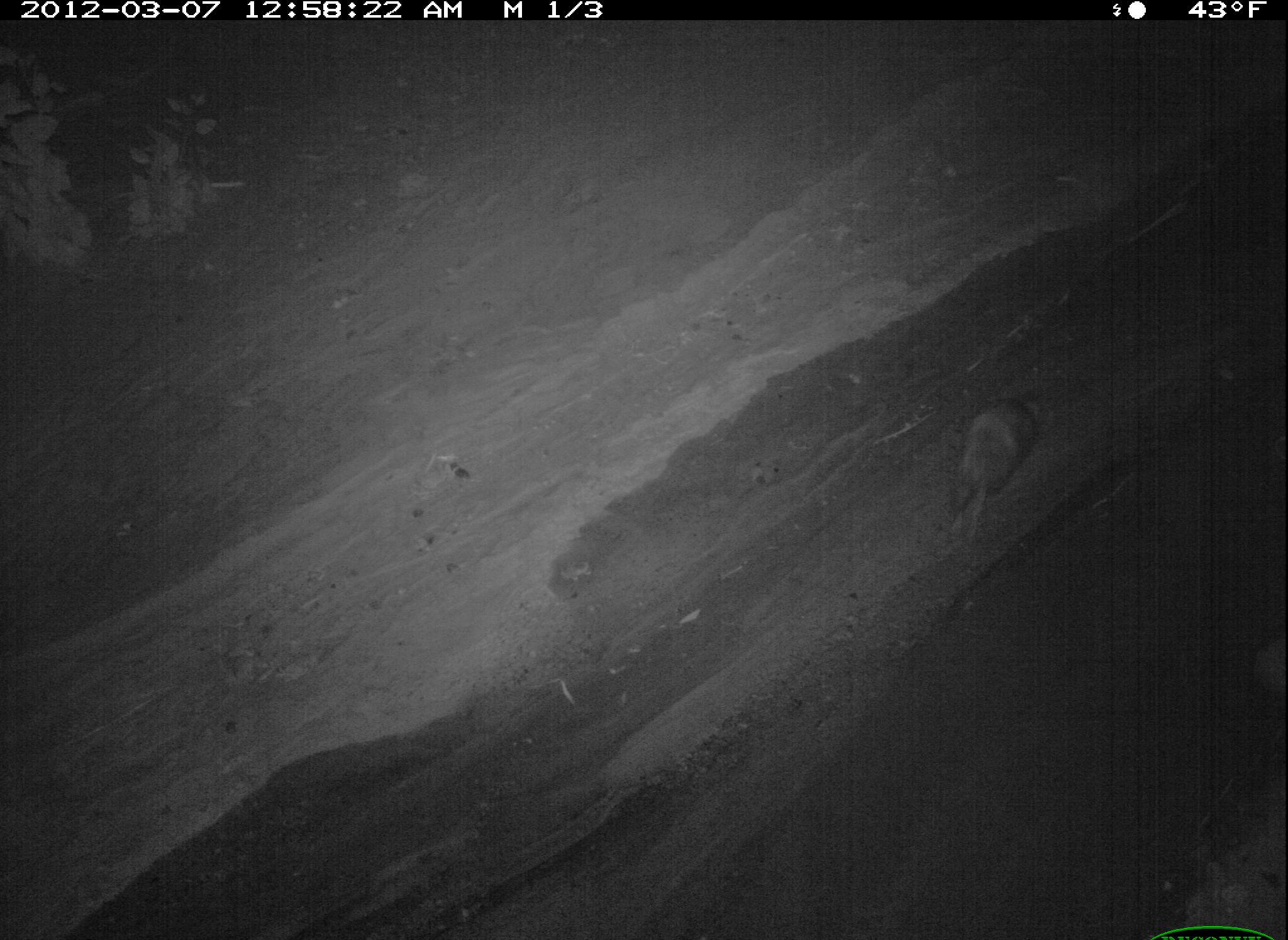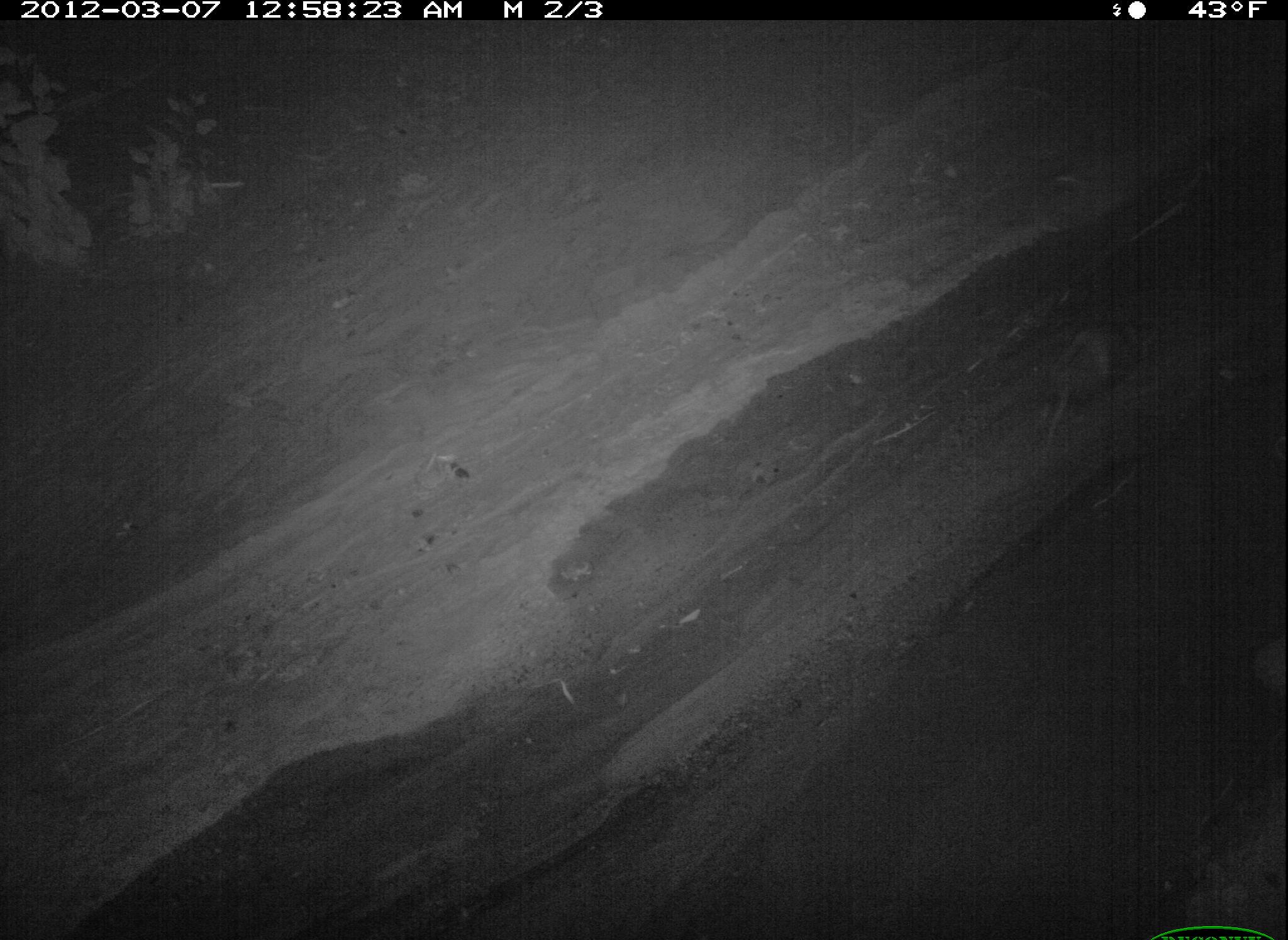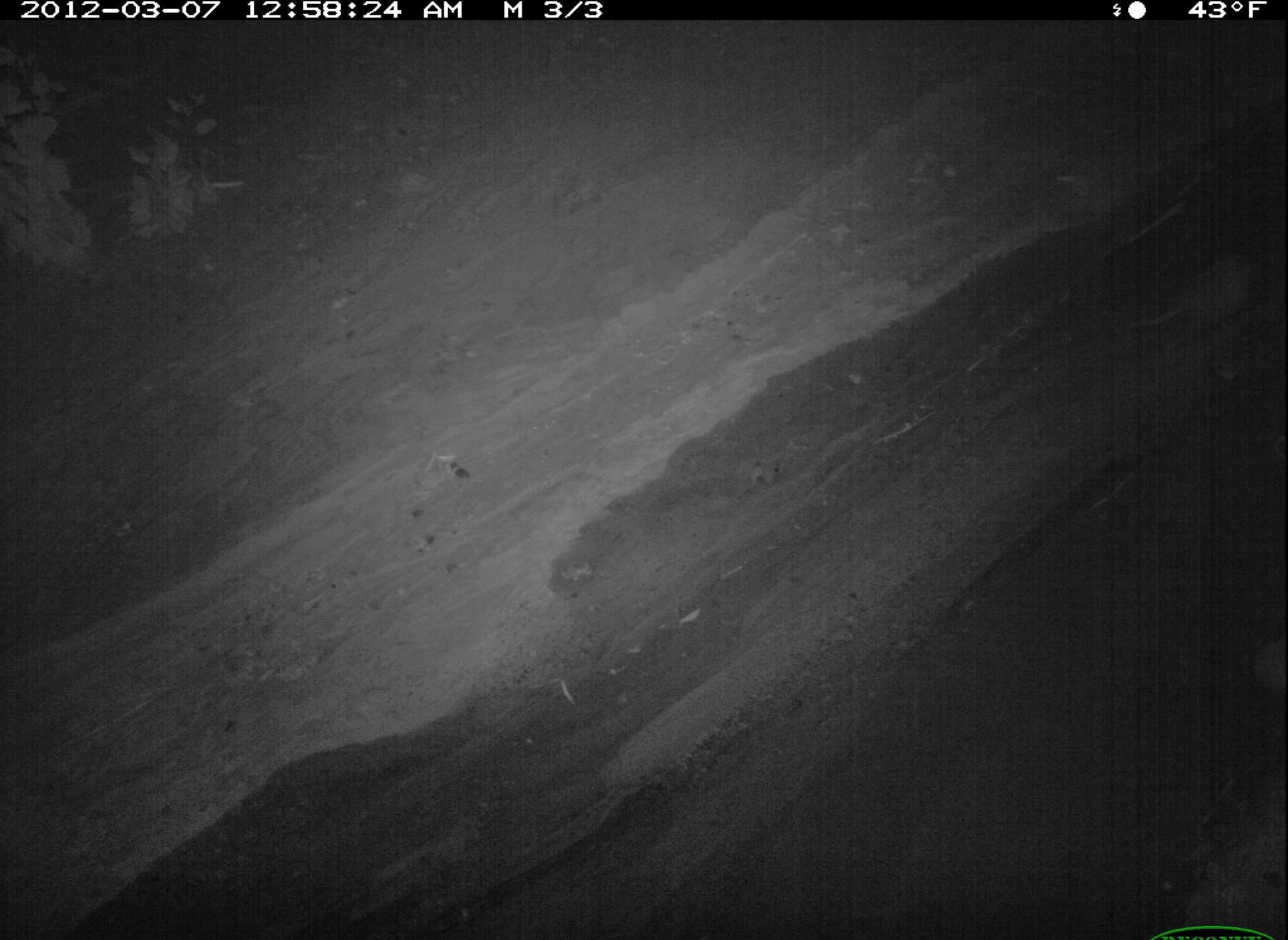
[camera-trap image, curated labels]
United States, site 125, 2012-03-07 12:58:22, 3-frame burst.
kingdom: Animalia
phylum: Chordata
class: Mammalia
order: Didelphimorphia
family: Didelphidae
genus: Didelphis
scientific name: Didelphis virginiana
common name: virginia opossum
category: opossum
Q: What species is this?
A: Opossum (virginia opossum) (Didelphis virginiana).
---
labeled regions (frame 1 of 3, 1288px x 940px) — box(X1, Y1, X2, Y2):
opossum: box(929, 383, 1051, 552)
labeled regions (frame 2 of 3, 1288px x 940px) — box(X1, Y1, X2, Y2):
opossum: box(1030, 310, 1158, 453)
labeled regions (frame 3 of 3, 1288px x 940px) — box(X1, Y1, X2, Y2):
opossum: box(1125, 227, 1280, 354)